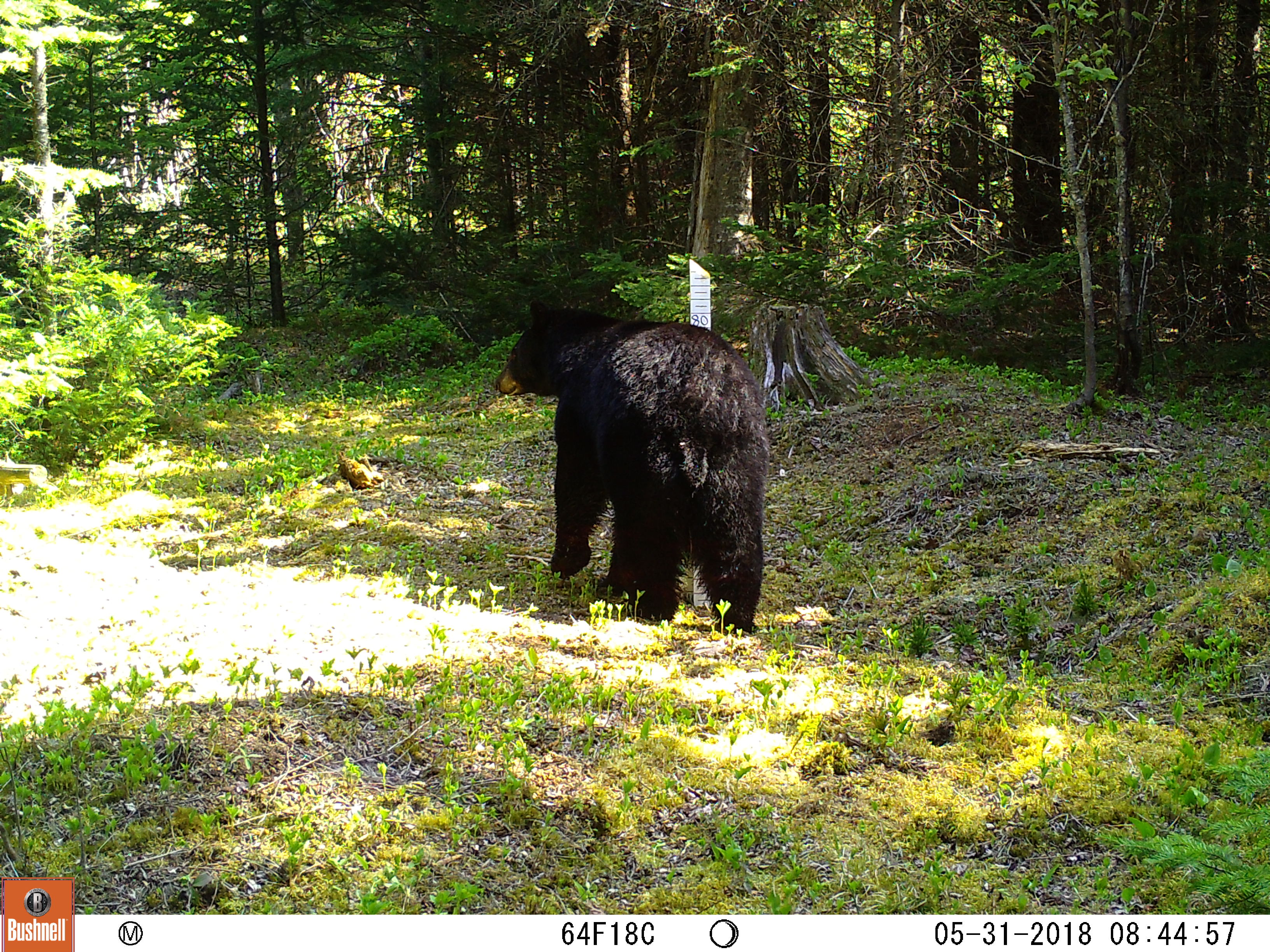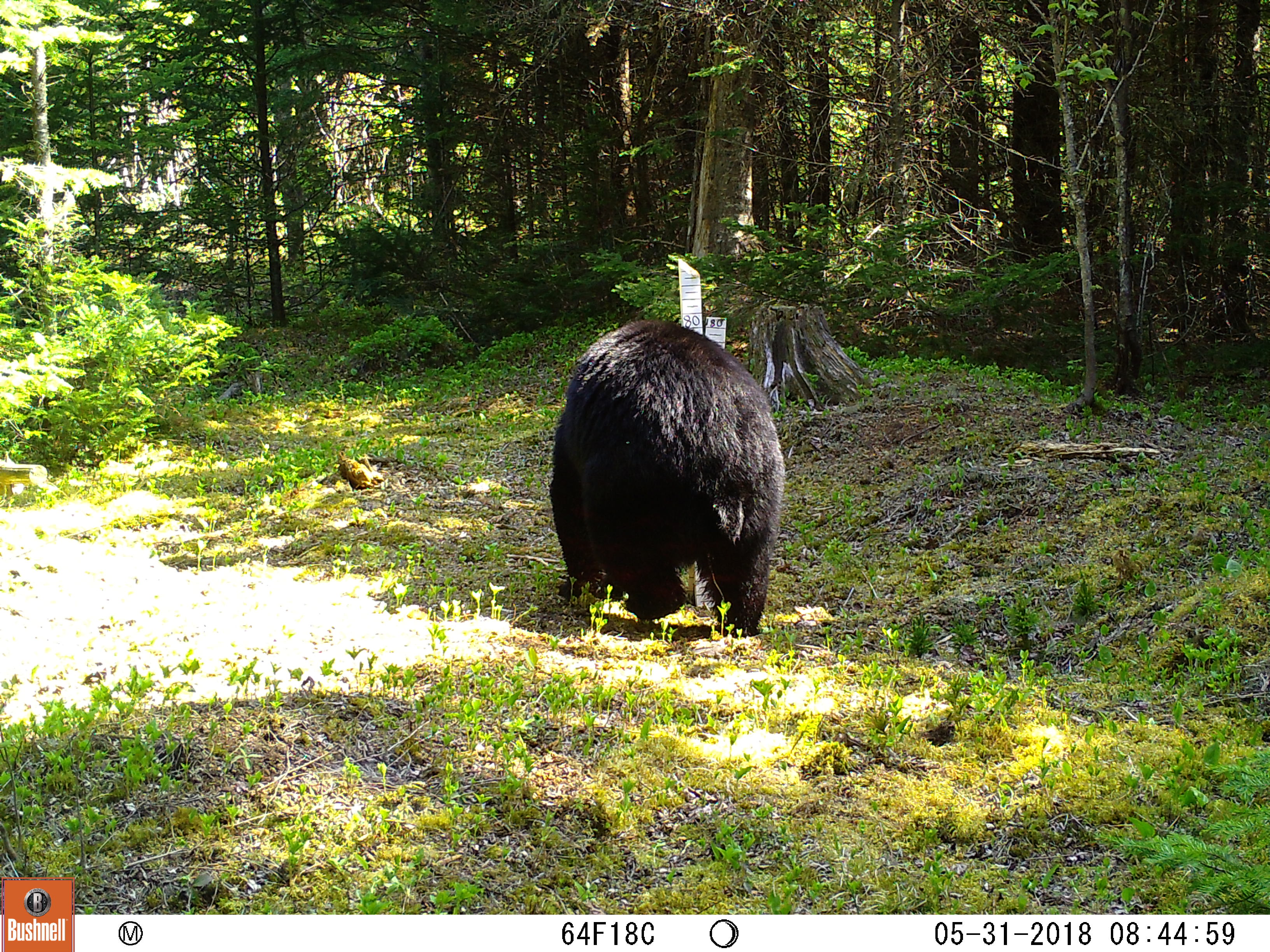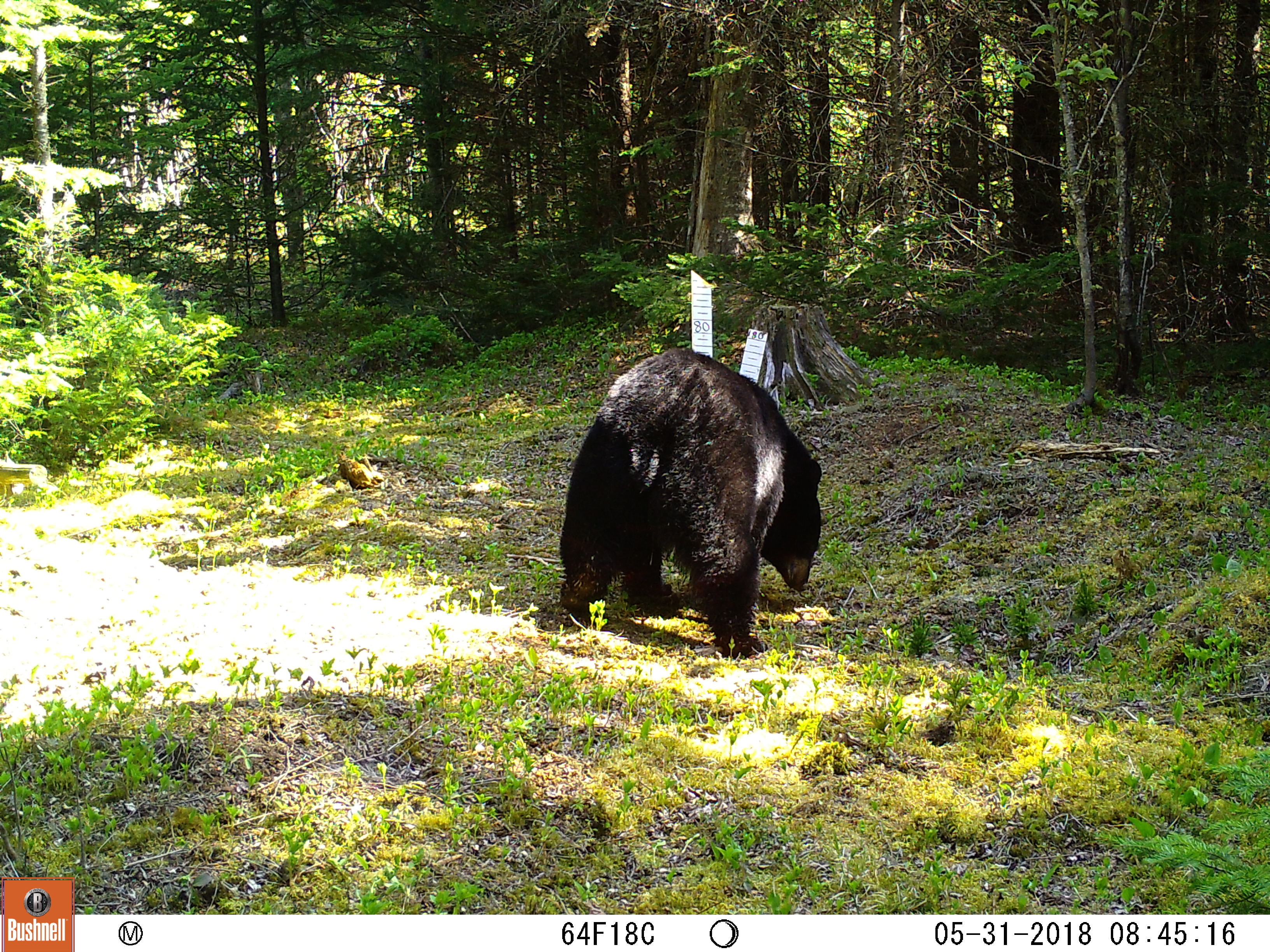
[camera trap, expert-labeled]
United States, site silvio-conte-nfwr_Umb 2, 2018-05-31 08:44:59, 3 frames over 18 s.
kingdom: Animalia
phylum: Chordata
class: Mammalia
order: Carnivora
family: Ursidae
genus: Ursus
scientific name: Ursus americanus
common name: black bear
Black bear (Ursus americanus).